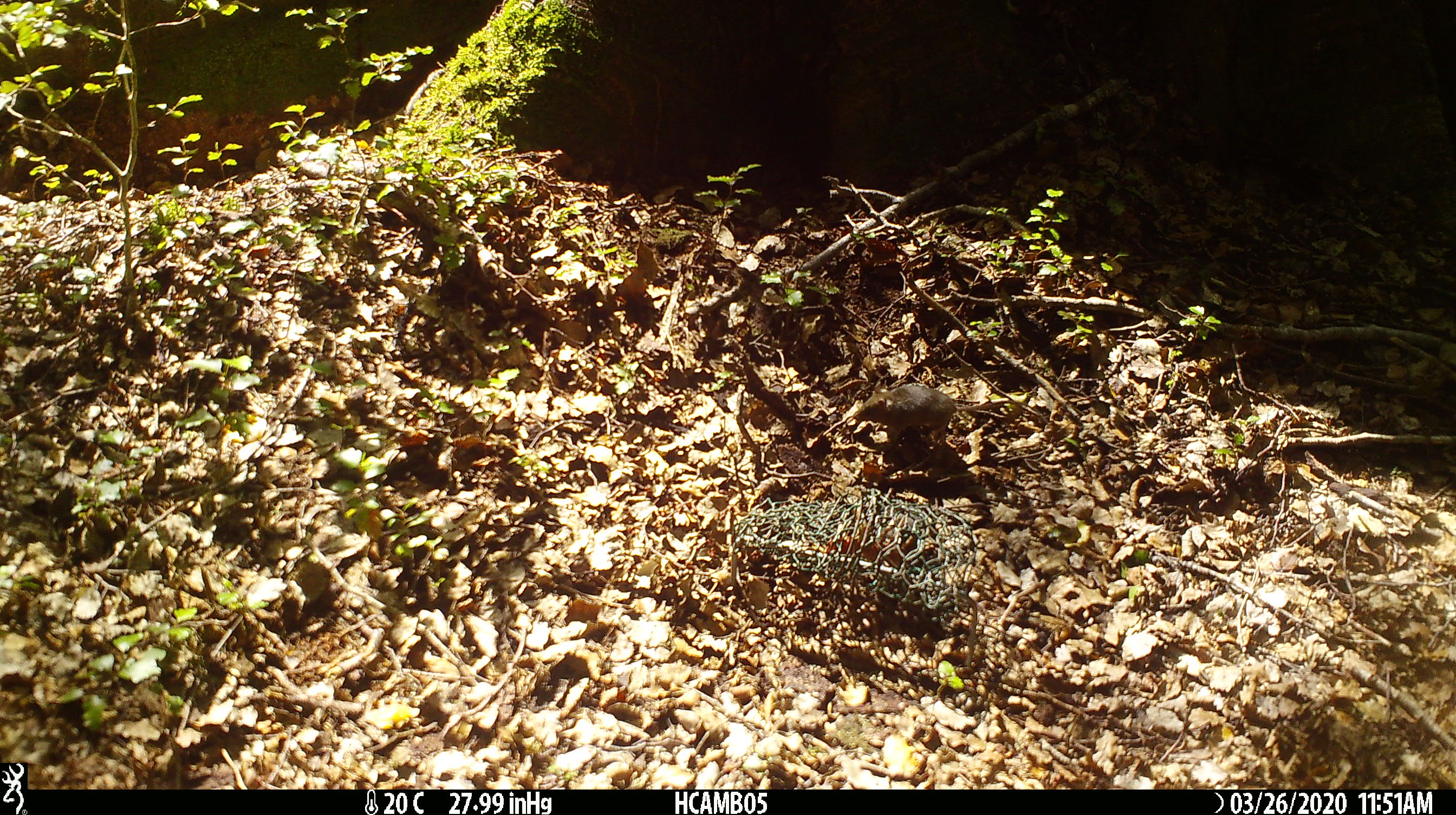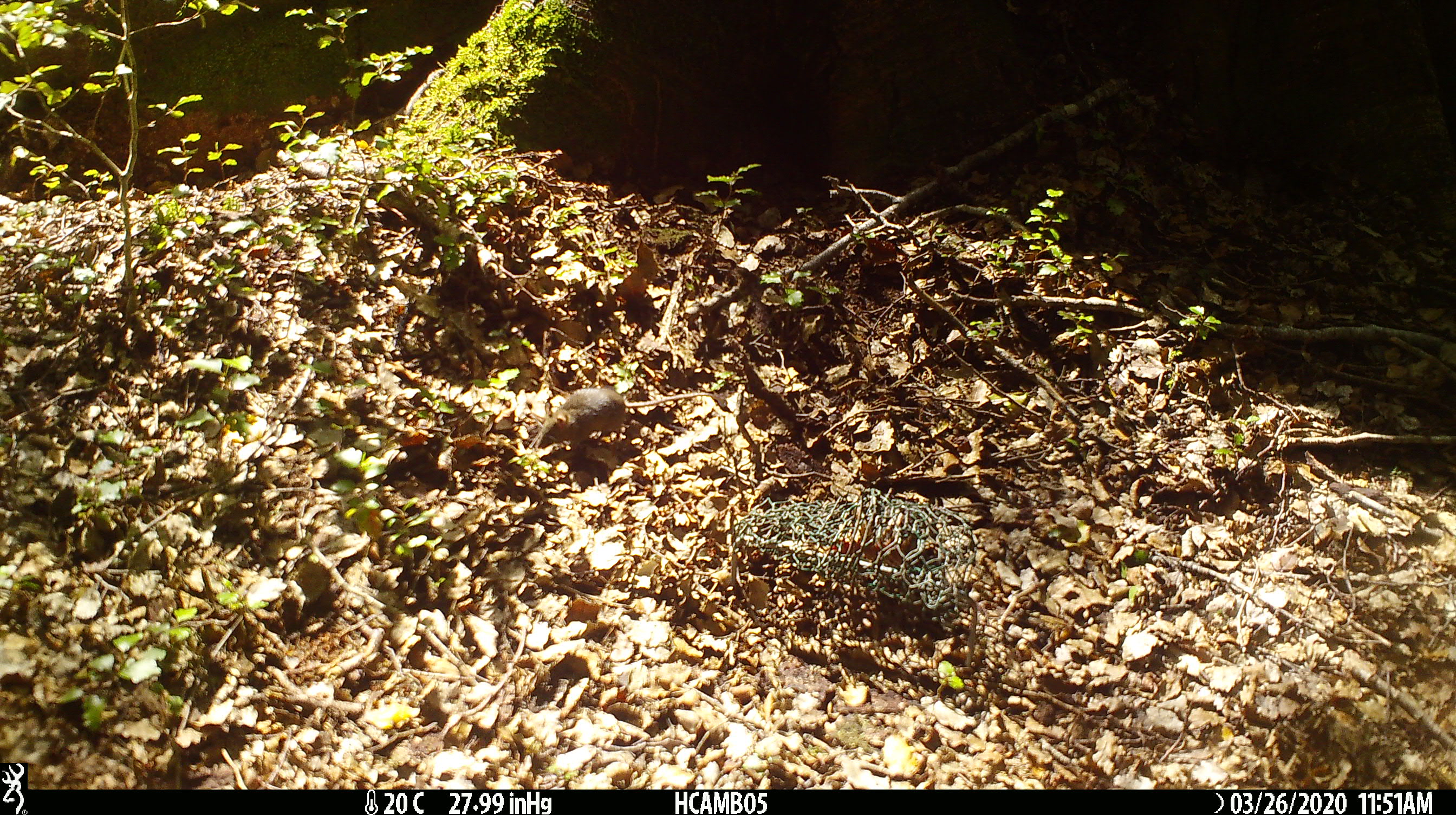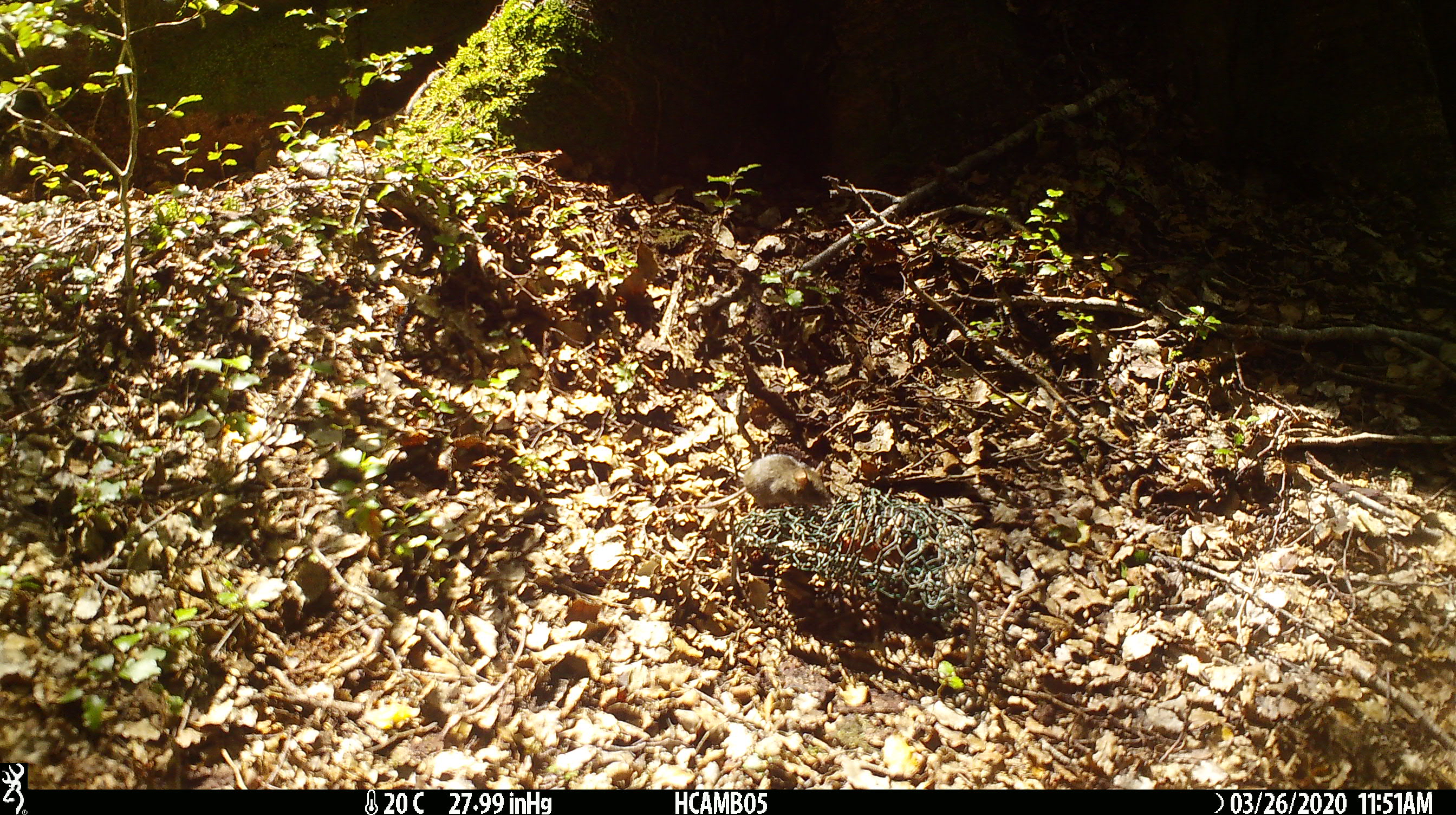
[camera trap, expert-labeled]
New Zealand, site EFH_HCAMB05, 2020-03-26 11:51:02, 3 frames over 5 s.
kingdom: Animalia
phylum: Chordata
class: Mammalia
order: Rodentia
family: Muridae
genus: Mus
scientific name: Mus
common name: mouse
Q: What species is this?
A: Mouse (Mus).